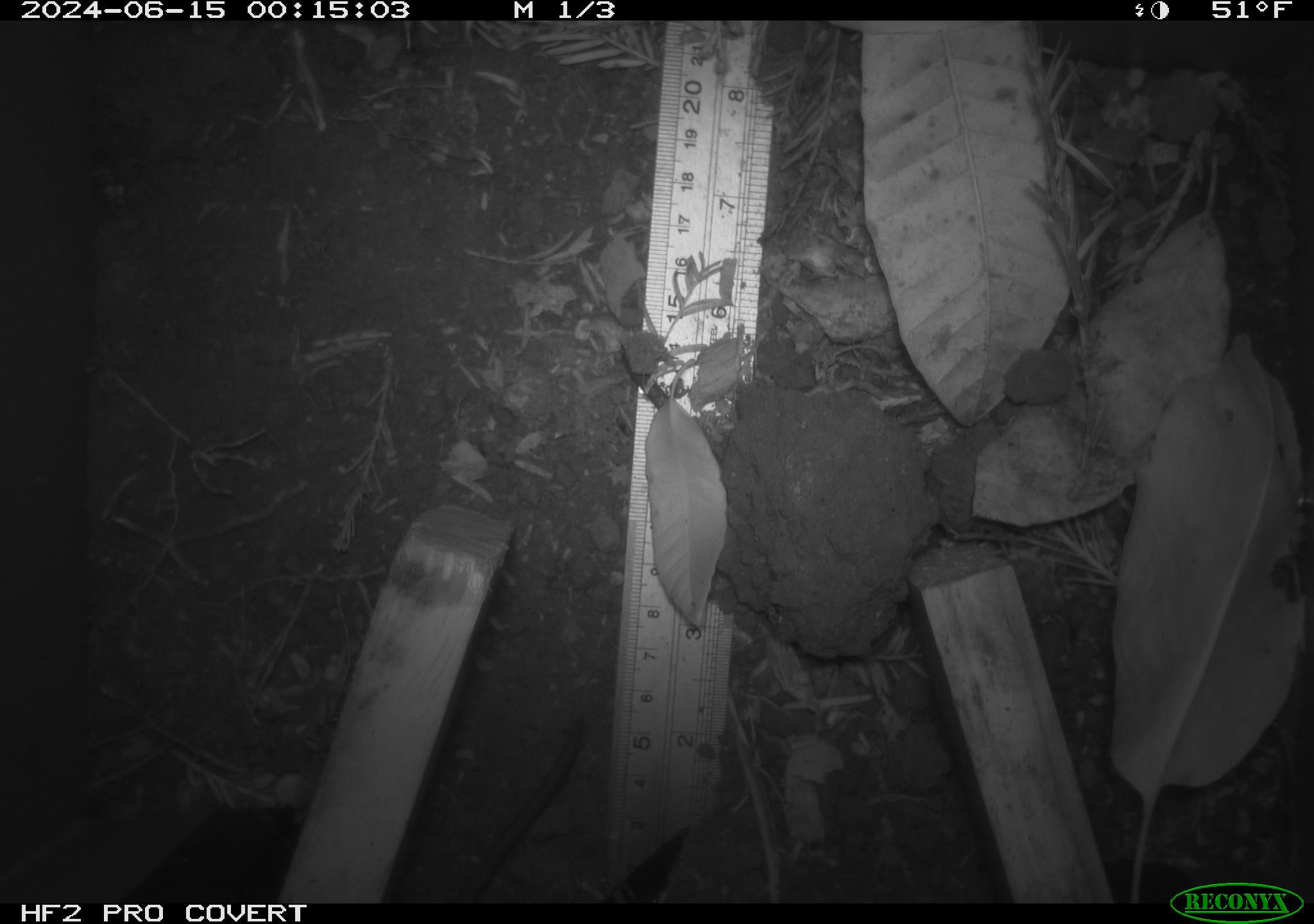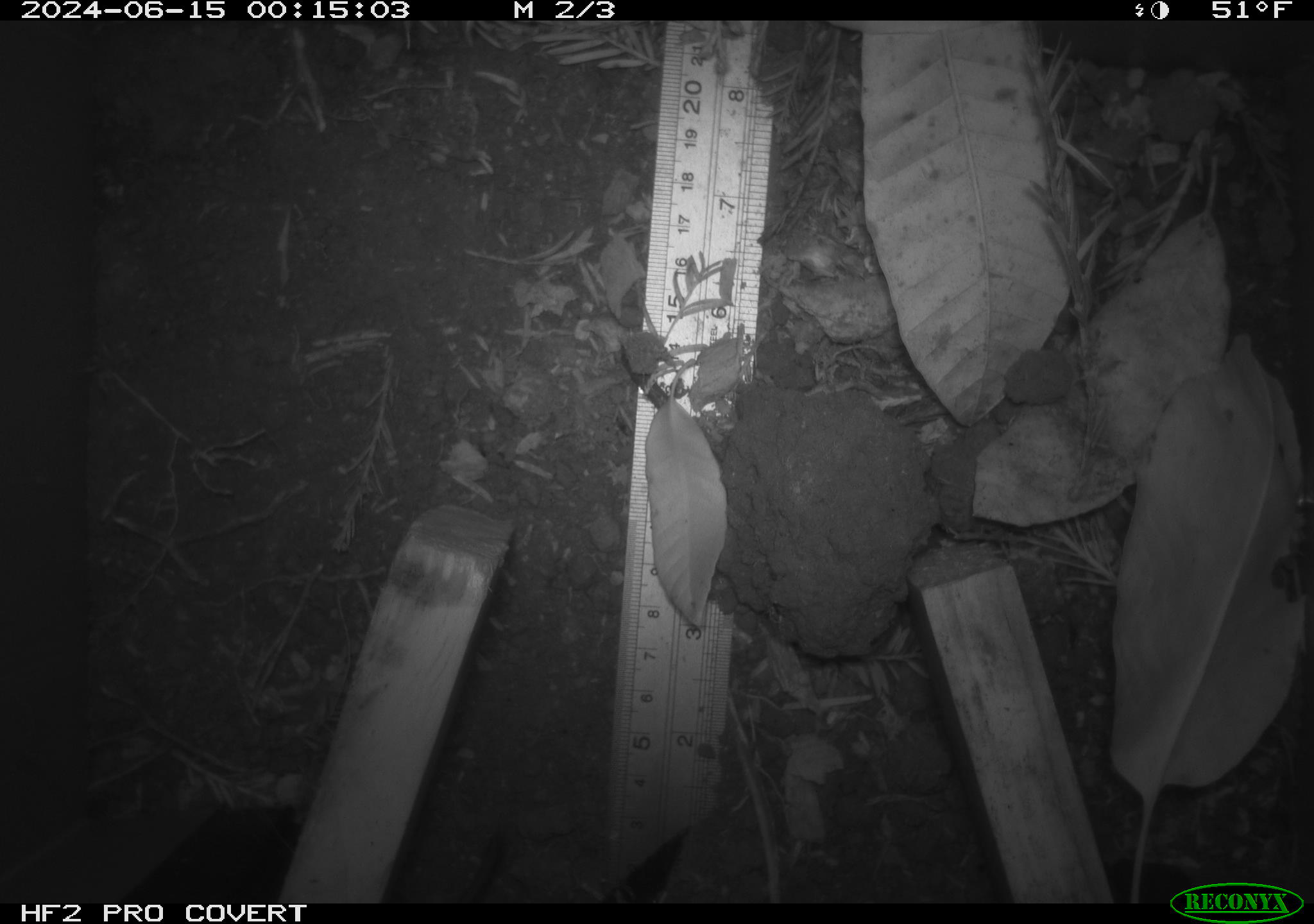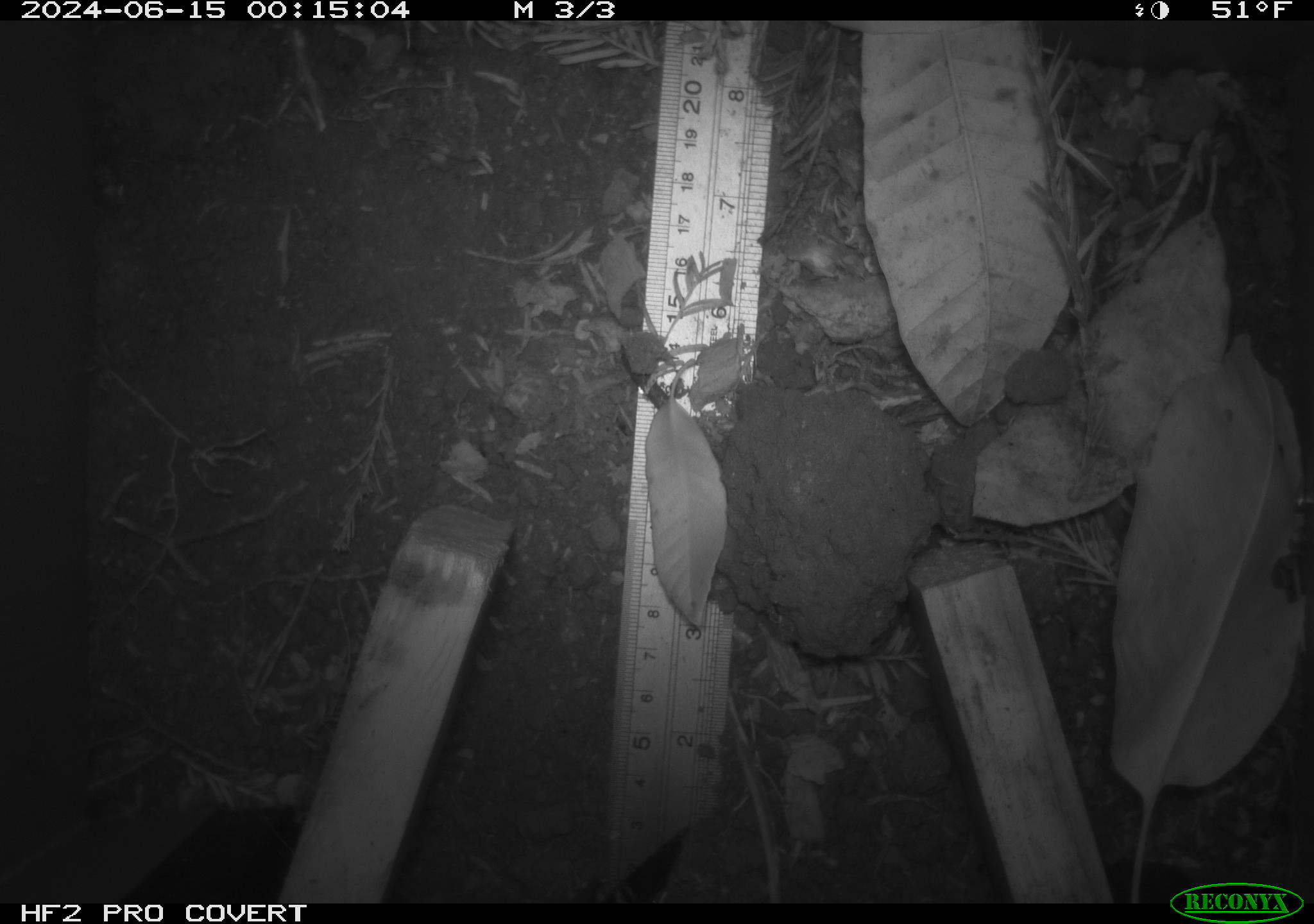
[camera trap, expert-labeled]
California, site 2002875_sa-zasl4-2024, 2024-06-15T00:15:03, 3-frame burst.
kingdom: Animalia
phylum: Chordata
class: Mammalia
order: Rodentia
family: Cricetidae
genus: Neotoma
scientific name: Neotoma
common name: pack rat or woodrat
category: neotoma species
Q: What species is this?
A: Neotoma species (pack rat or woodrat) (Neotoma).